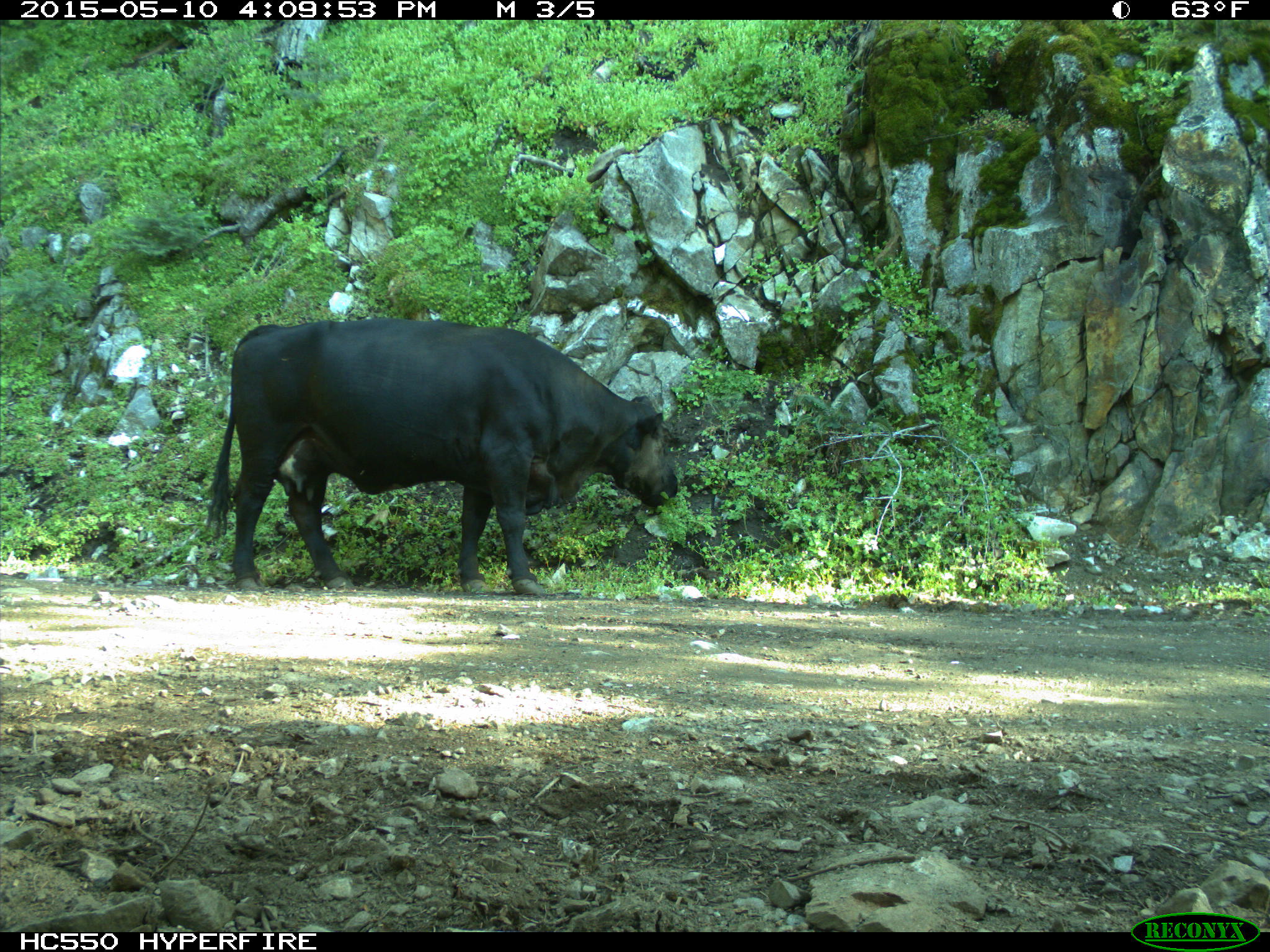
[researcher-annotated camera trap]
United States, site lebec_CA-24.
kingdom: Animalia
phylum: Chordata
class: Mammalia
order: Artiodactyla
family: Bovidae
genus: Bos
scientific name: Bos taurus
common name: domestic cow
Bos taurus (domestic cow).